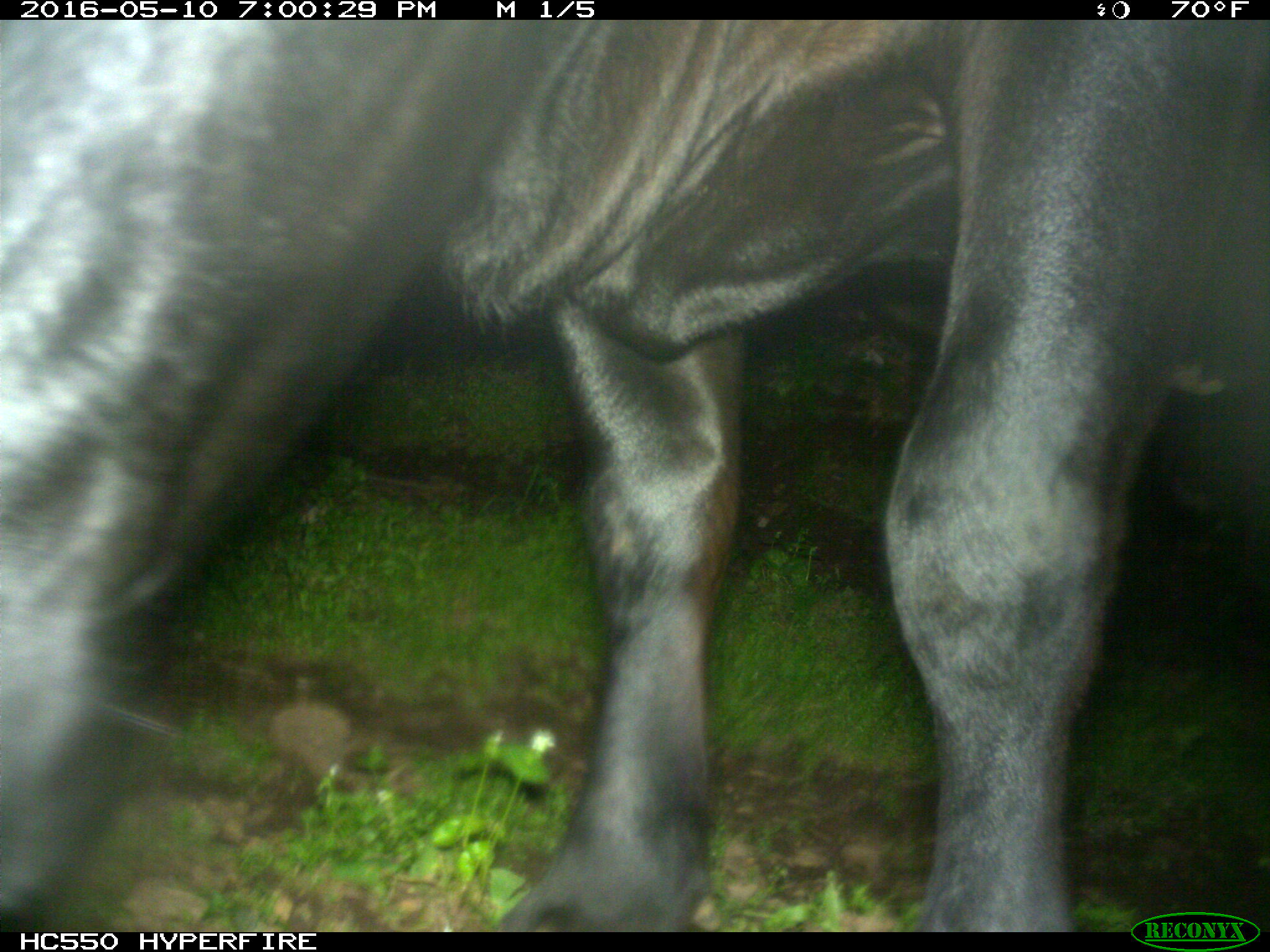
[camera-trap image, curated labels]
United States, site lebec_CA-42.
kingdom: Animalia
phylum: Chordata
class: Mammalia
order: Artiodactyla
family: Bovidae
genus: Bos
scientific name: Bos taurus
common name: domestic cow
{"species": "Bos taurus (domestic cow)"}